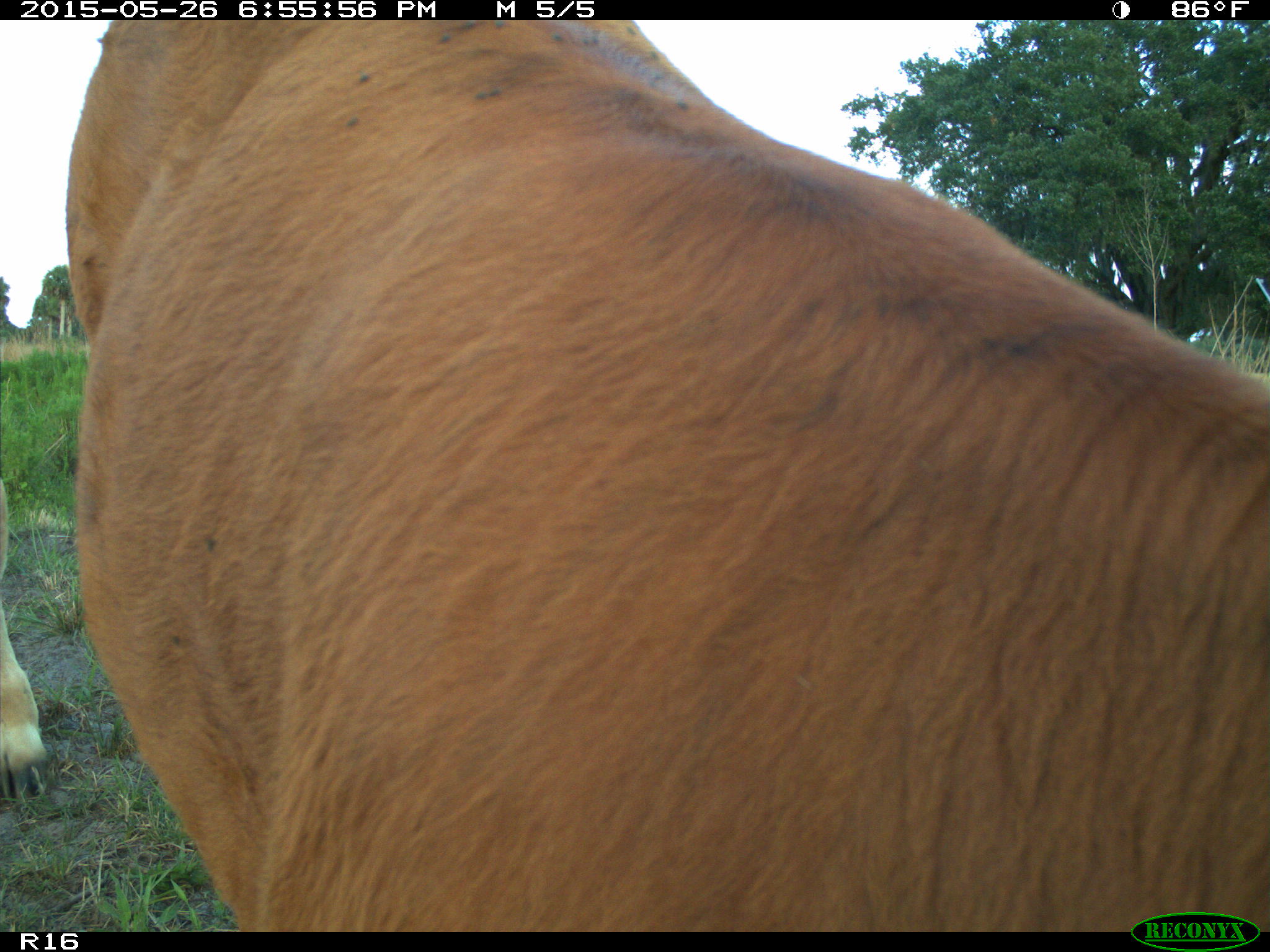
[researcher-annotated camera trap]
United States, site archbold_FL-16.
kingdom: Animalia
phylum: Chordata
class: Mammalia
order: Artiodactyla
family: Bovidae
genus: Bos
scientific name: Bos taurus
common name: domestic cow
Bos taurus (domestic cow).